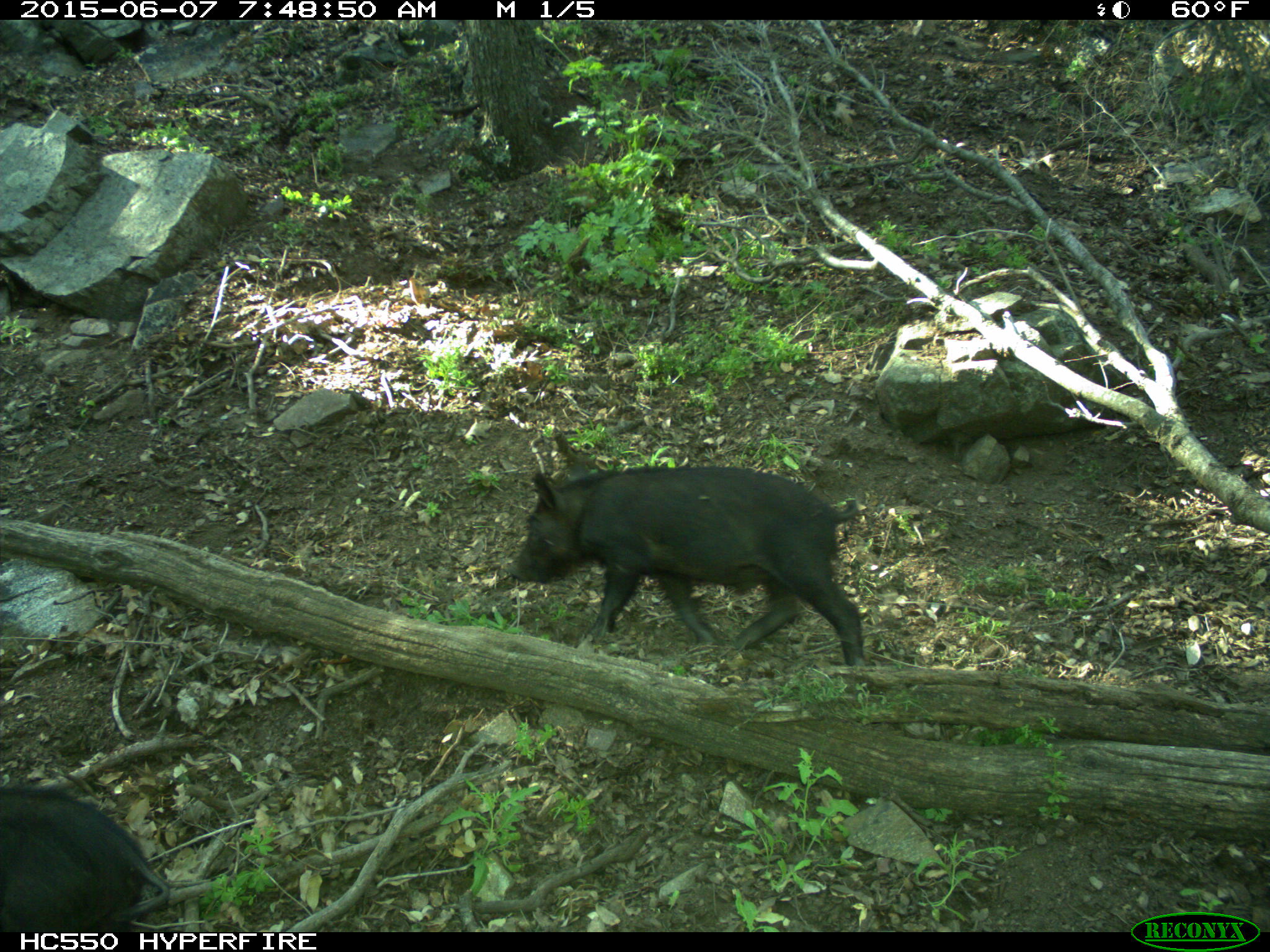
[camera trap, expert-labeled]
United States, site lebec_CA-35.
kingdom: Animalia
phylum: Chordata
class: Mammalia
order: Artiodactyla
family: Suidae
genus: Sus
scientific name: Sus scrofa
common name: wild boar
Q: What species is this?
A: Sus scrofa (wild boar).